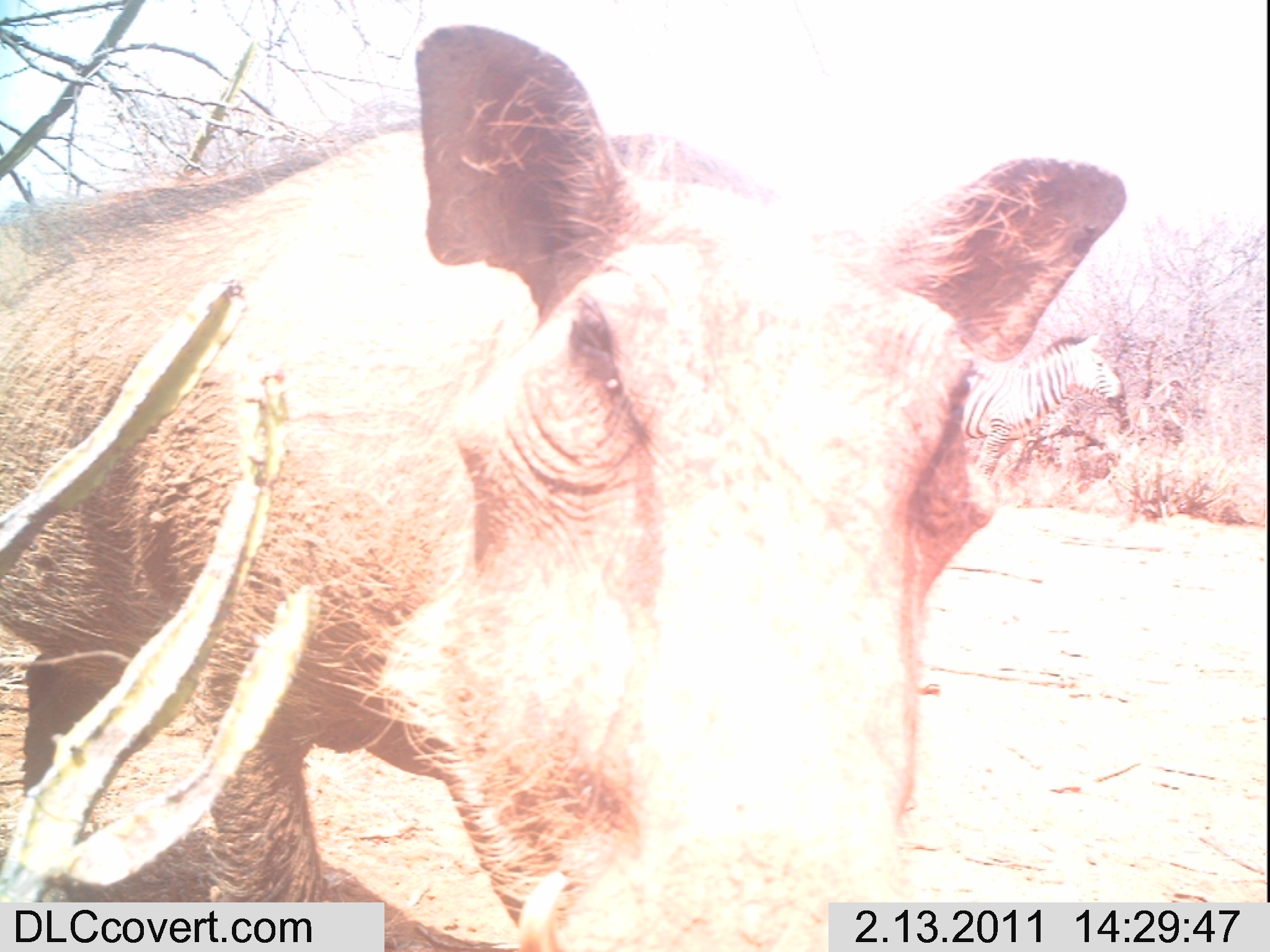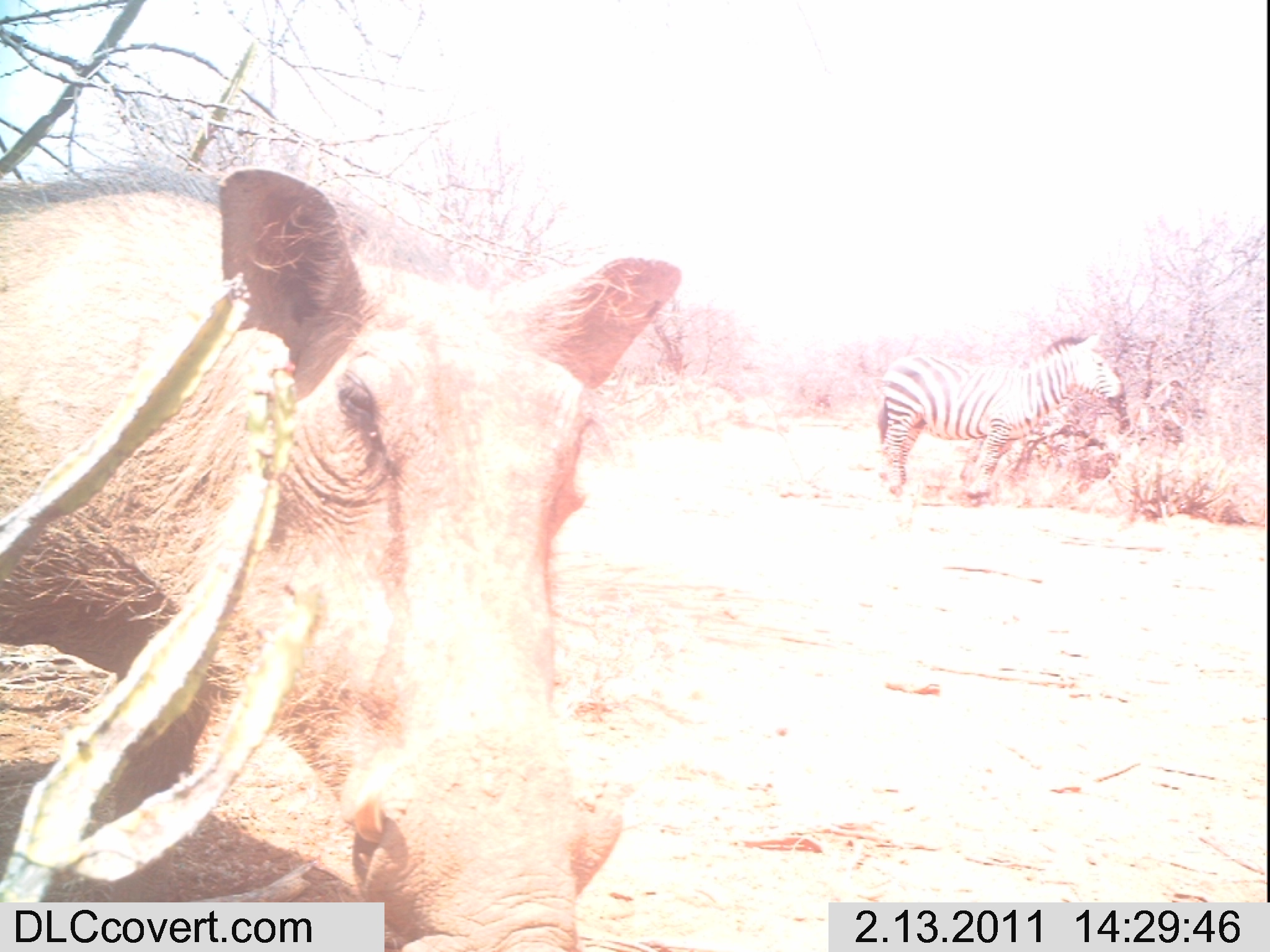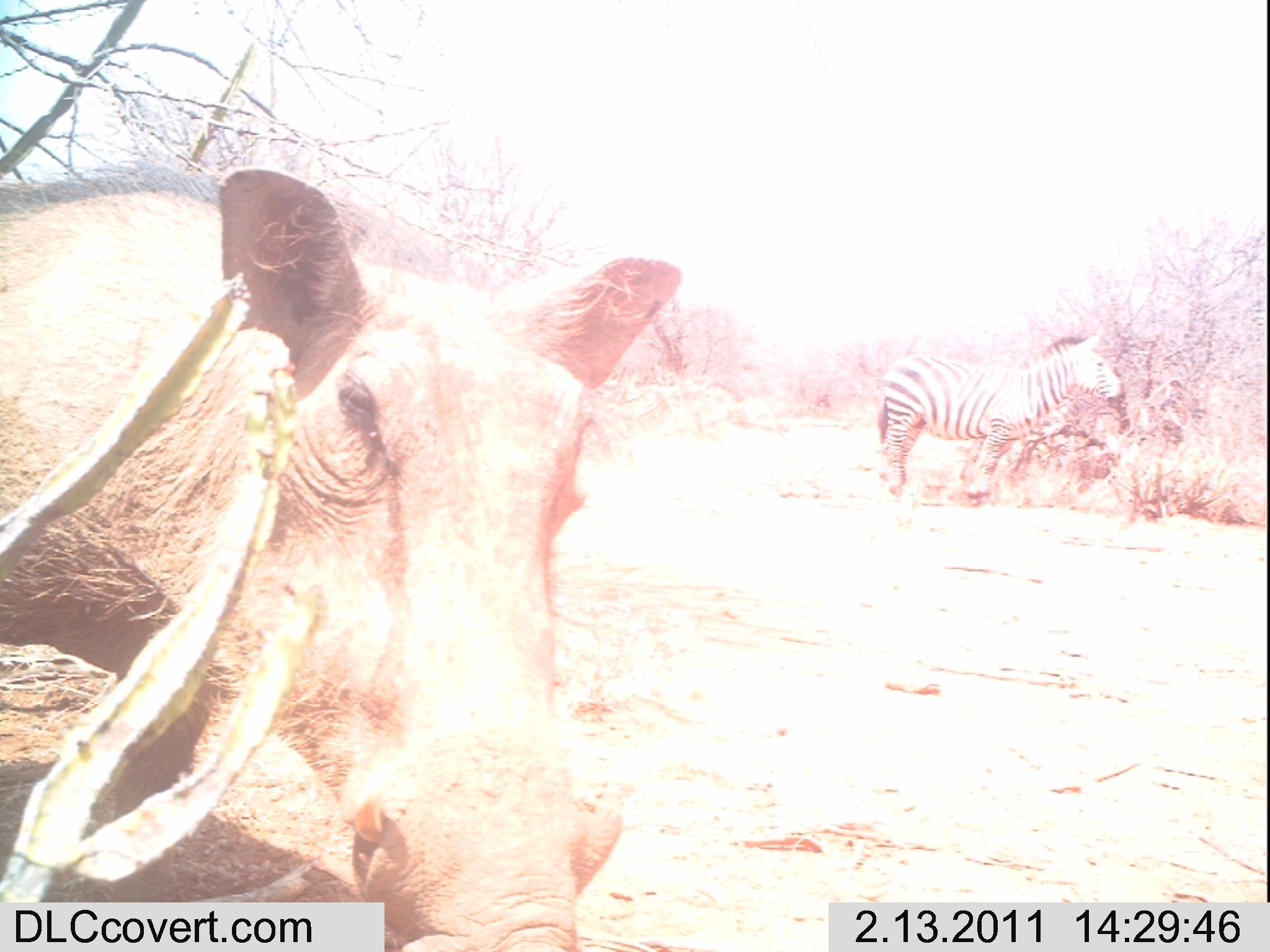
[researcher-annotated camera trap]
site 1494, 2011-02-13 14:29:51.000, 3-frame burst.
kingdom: Animalia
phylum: Chordata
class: Mammalia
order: Artiodactyla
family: Suidae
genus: Phacochoerus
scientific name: Phacochoerus africanus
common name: common warthog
Phacochoerus africanus (common warthog), count 1.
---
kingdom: Animalia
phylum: Chordata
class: Mammalia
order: Perissodactyla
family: Equidae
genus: Equus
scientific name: Equus quagga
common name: plains zebra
Equus quagga (plains zebra), count 1.